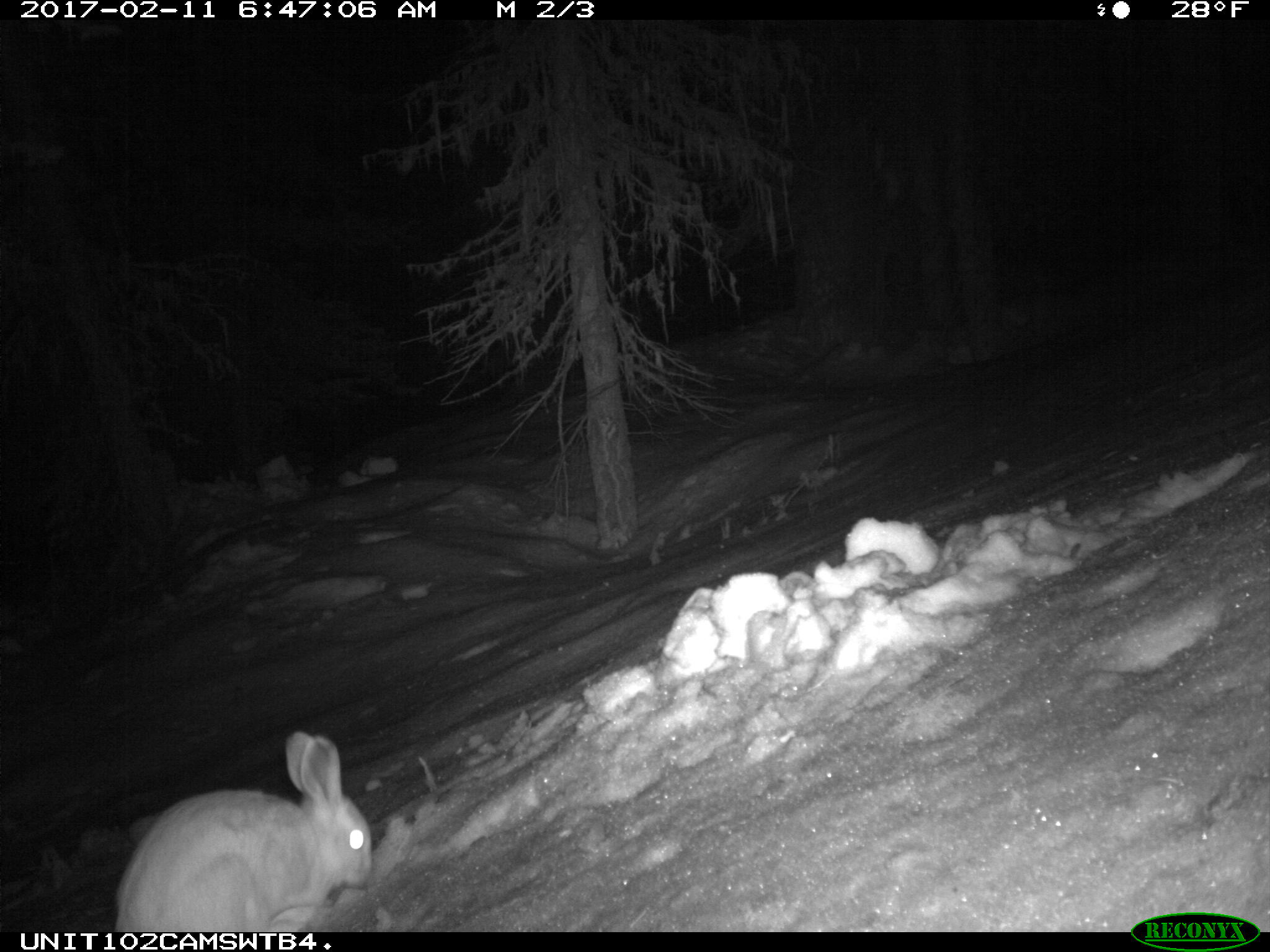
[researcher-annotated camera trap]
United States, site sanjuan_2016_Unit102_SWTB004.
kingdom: Animalia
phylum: Chordata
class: Mammalia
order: Lagomorpha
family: Leporidae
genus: Lepus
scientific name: Lepus americanus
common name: snowshoe hare